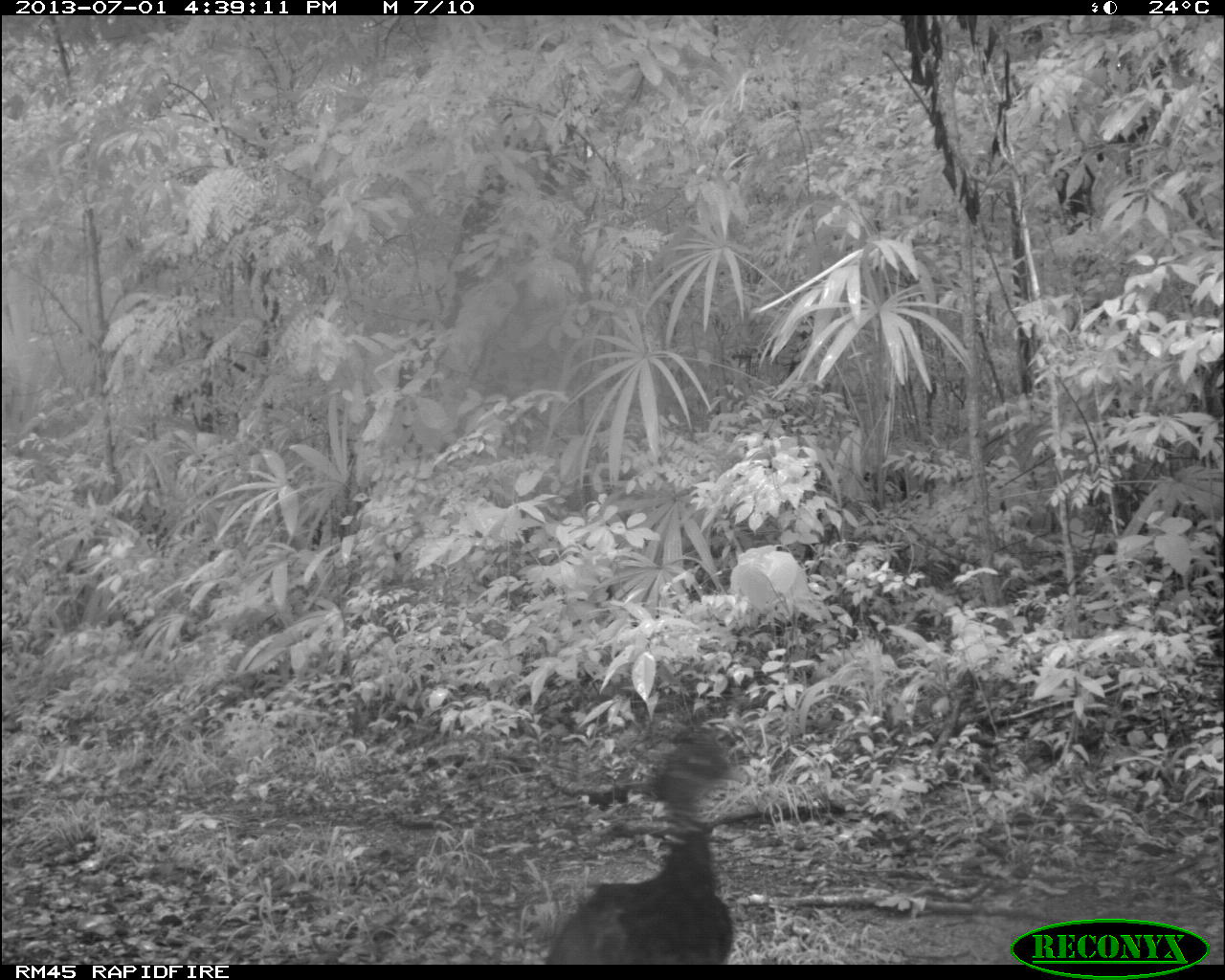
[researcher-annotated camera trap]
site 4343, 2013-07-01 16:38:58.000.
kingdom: Animalia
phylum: Chordata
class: Aves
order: Galliformes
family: Cracidae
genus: Crax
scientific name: Crax rubra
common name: great curassow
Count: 2.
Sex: female.